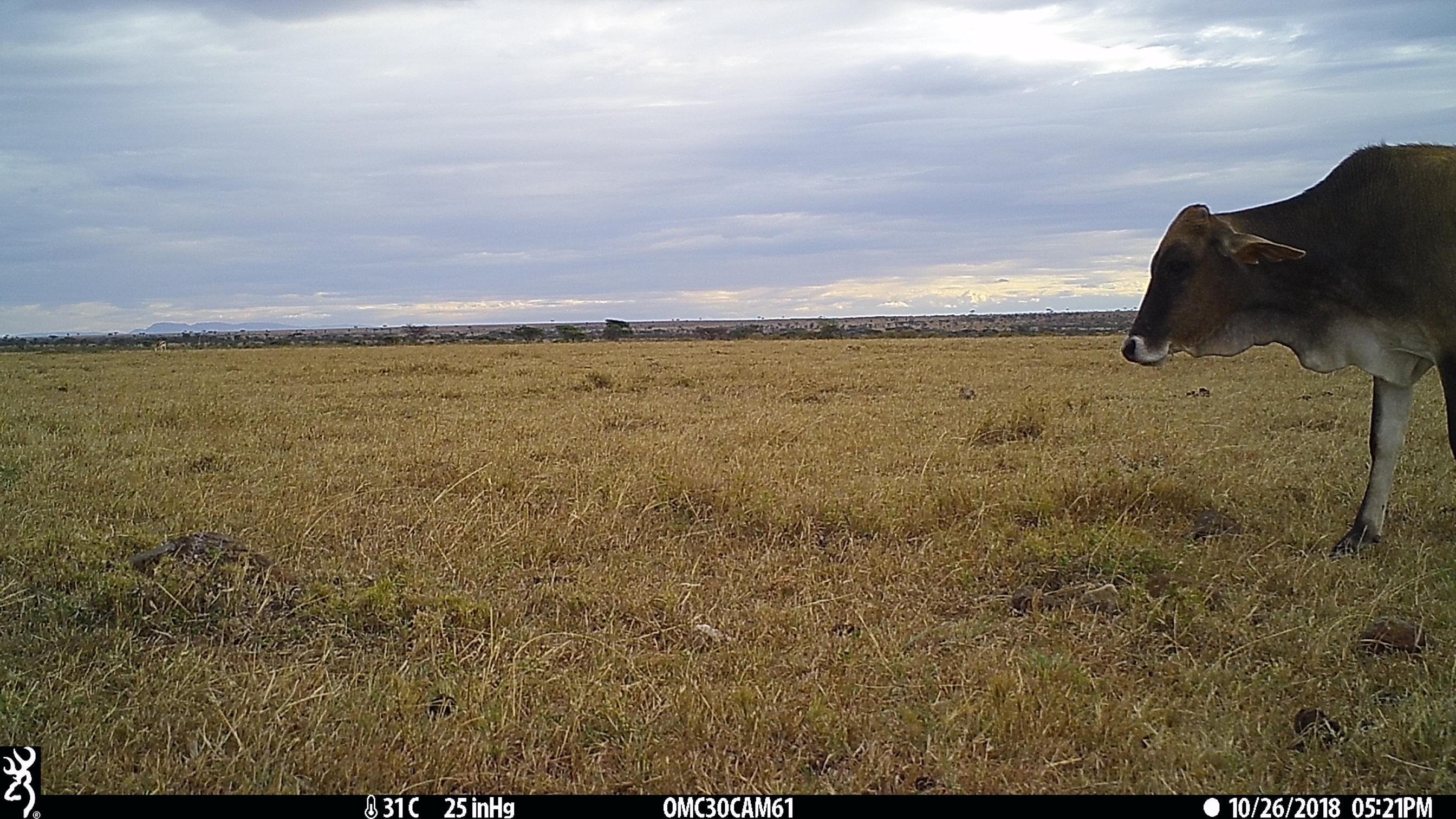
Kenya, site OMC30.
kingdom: Animalia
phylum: Chordata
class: Mammalia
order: Artiodactyla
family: Bovidae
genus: Bos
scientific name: Bos taurus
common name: cattle